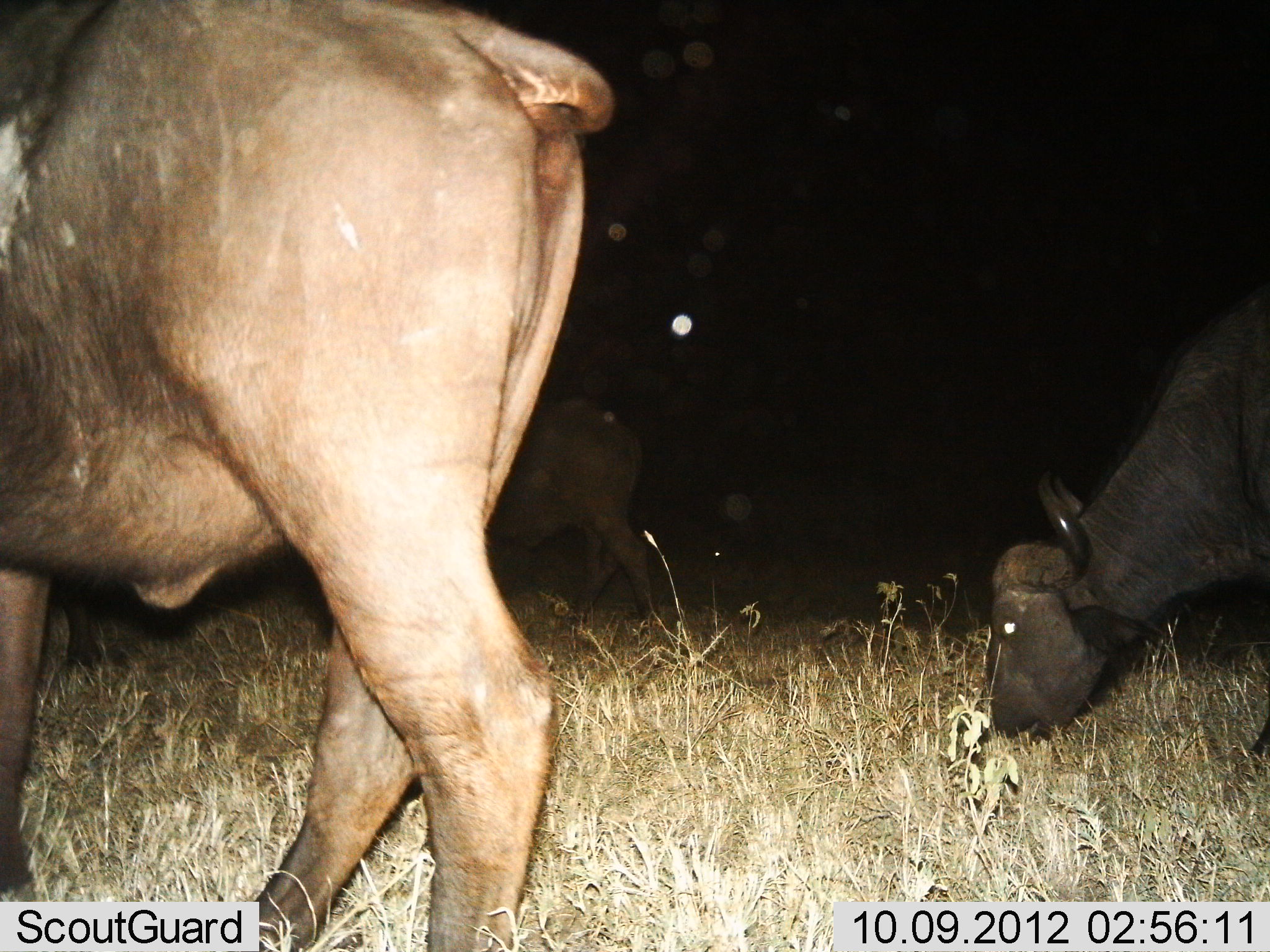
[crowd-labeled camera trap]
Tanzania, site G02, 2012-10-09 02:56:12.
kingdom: Animalia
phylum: Chordata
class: Mammalia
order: Artiodactyla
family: Bovidae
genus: Syncerus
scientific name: Syncerus caffer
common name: cape buffalo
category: buffalo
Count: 3.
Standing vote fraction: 30%.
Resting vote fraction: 0%.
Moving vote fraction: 20%.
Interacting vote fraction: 0%.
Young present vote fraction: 0%.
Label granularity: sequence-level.